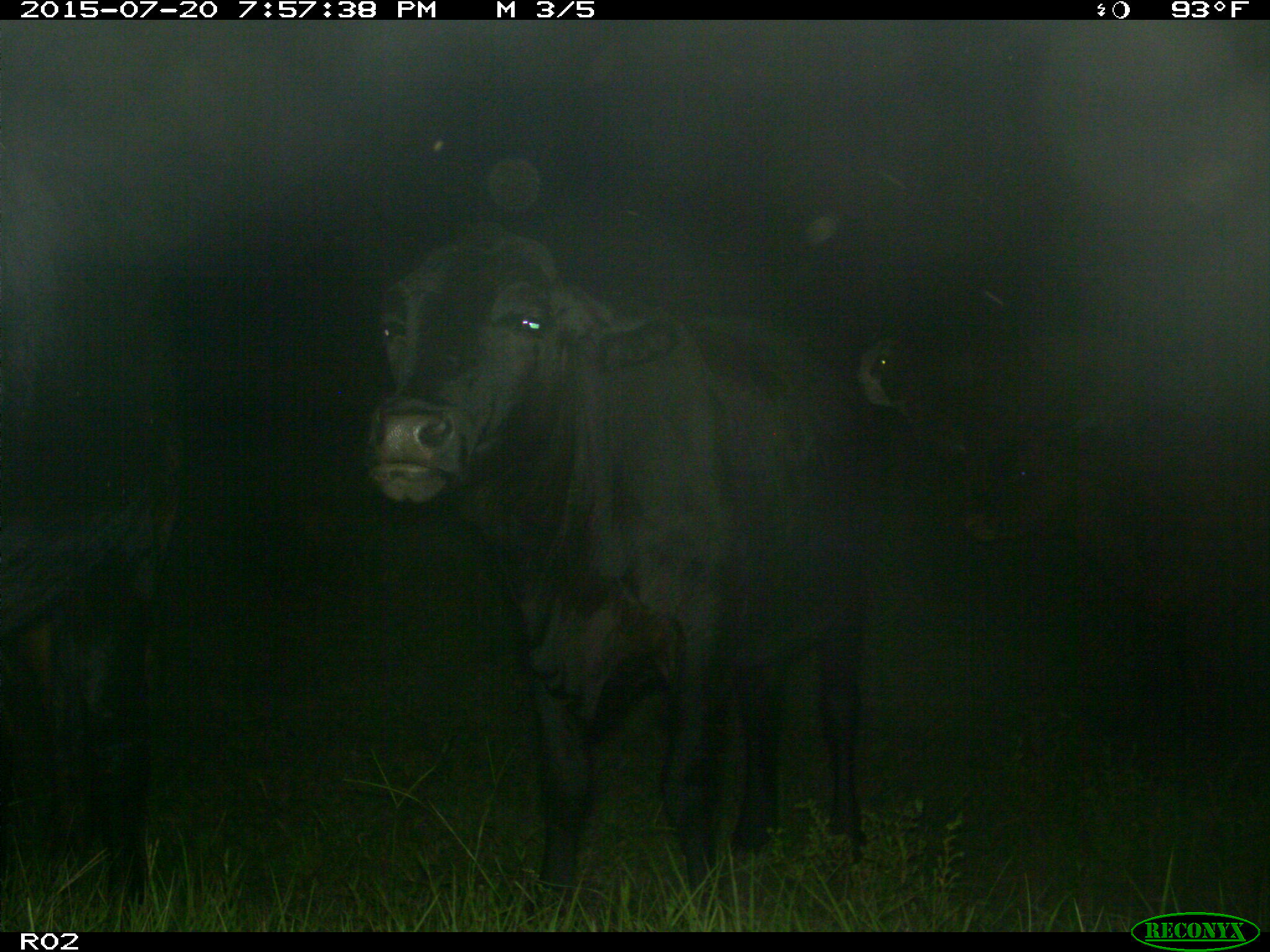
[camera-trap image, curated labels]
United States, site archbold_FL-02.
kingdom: Animalia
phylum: Chordata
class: Mammalia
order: Artiodactyla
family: Bovidae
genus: Bos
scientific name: Bos taurus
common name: domestic cow